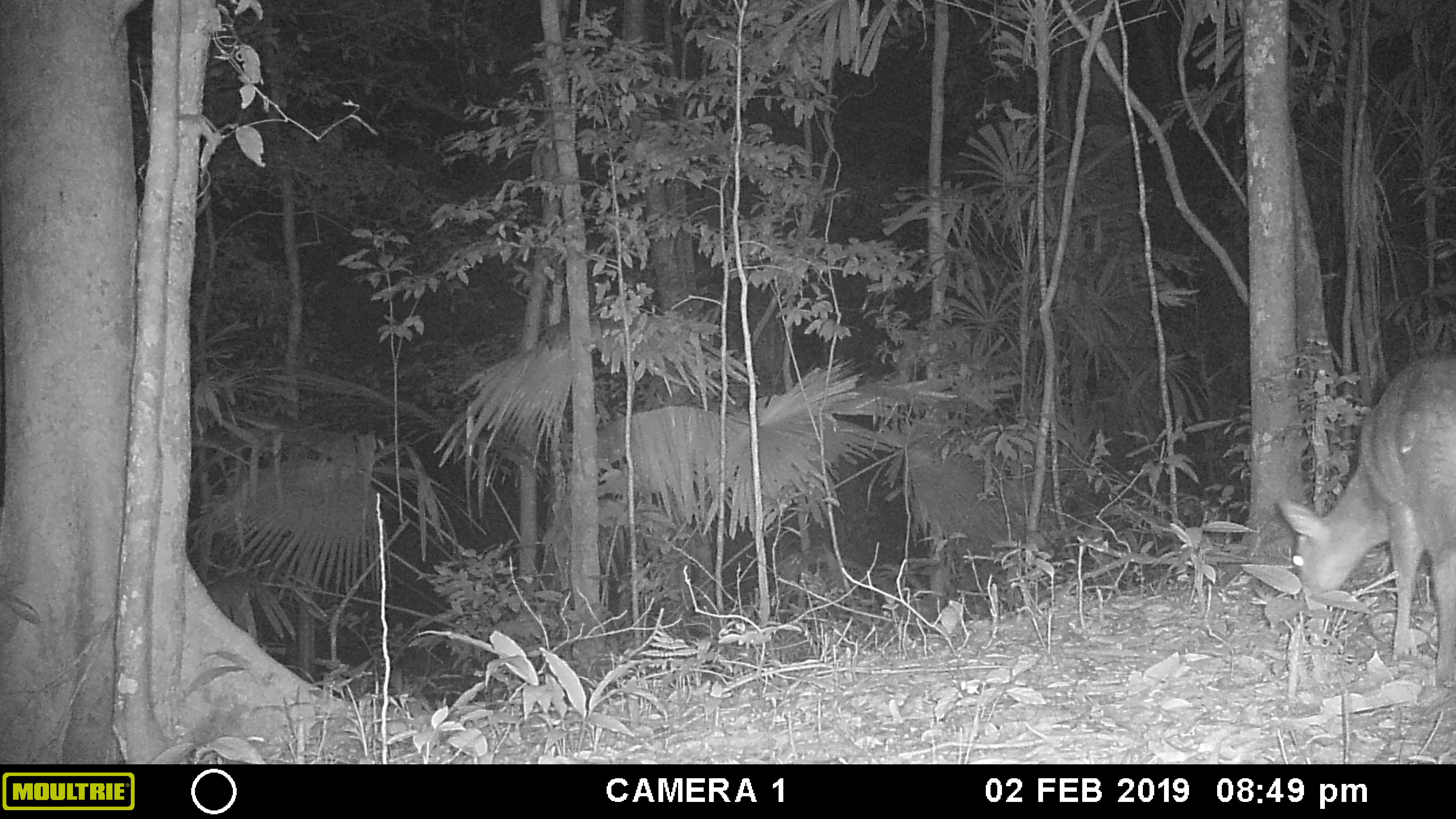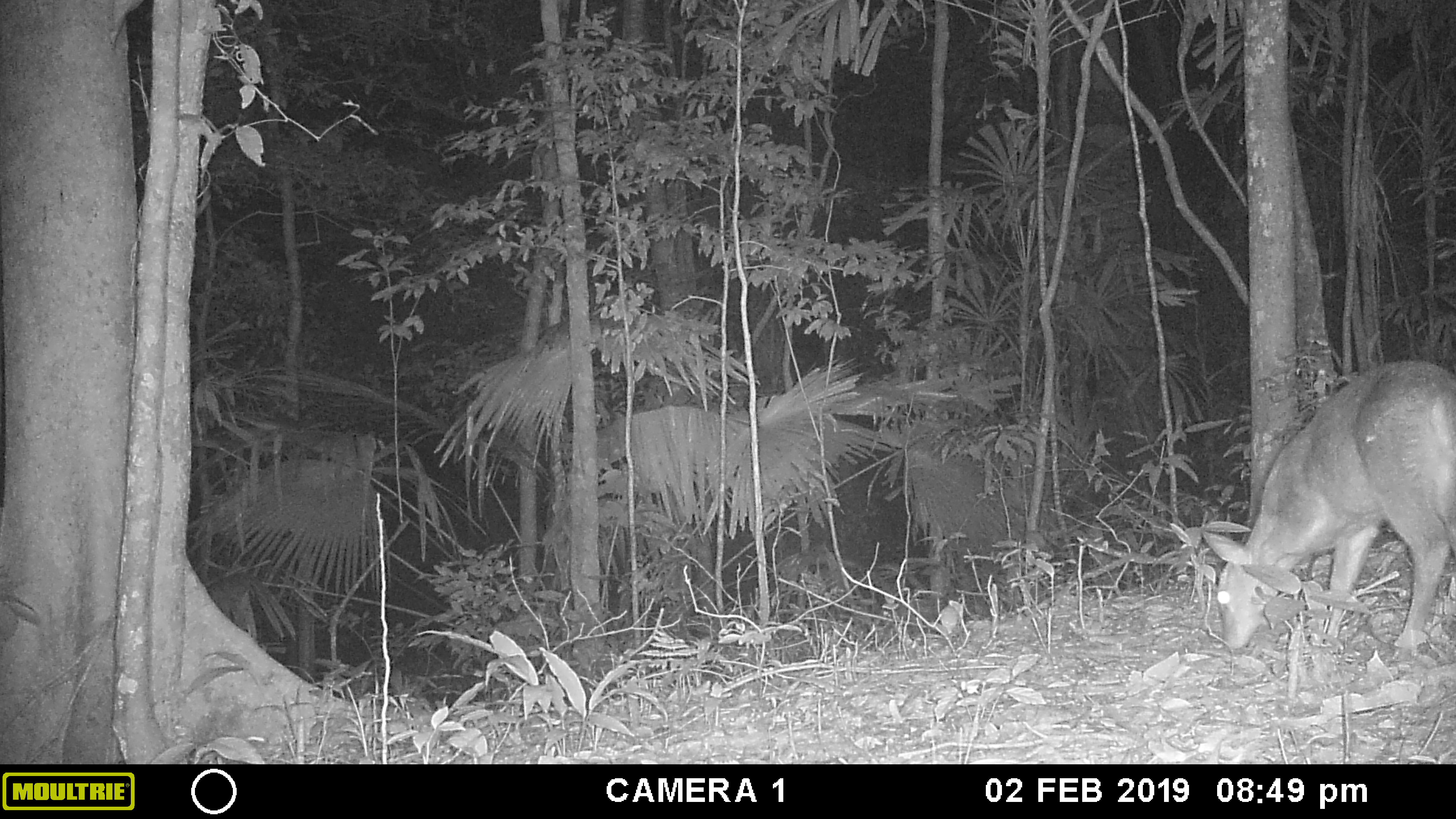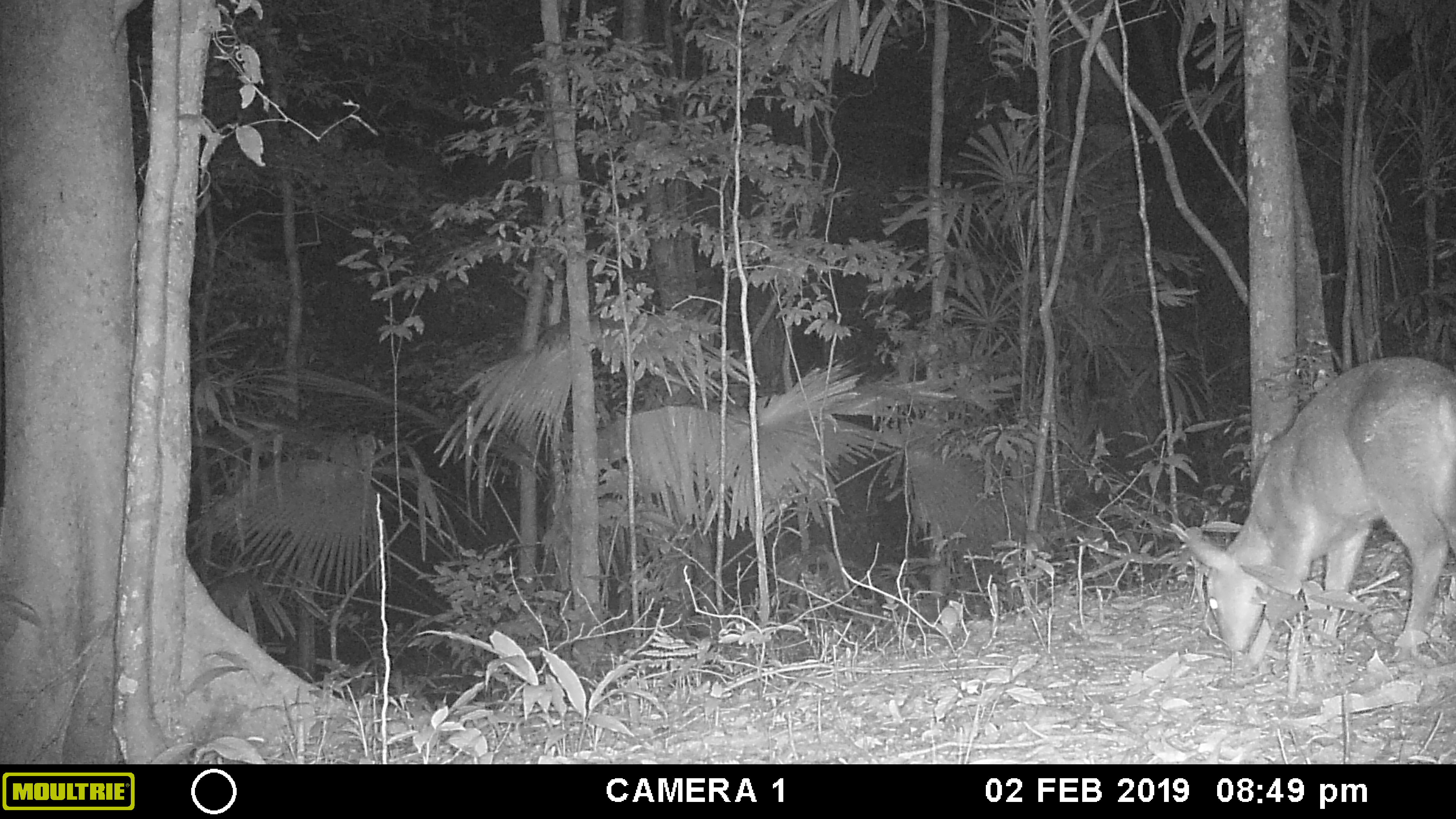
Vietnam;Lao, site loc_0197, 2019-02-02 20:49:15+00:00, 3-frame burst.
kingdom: Animalia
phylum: Chordata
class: Mammalia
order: Artiodactyla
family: Cervidae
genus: Muntiacus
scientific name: Muntiacus vuquangensis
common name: large-antlered muntjac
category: large antlered muntjac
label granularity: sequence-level